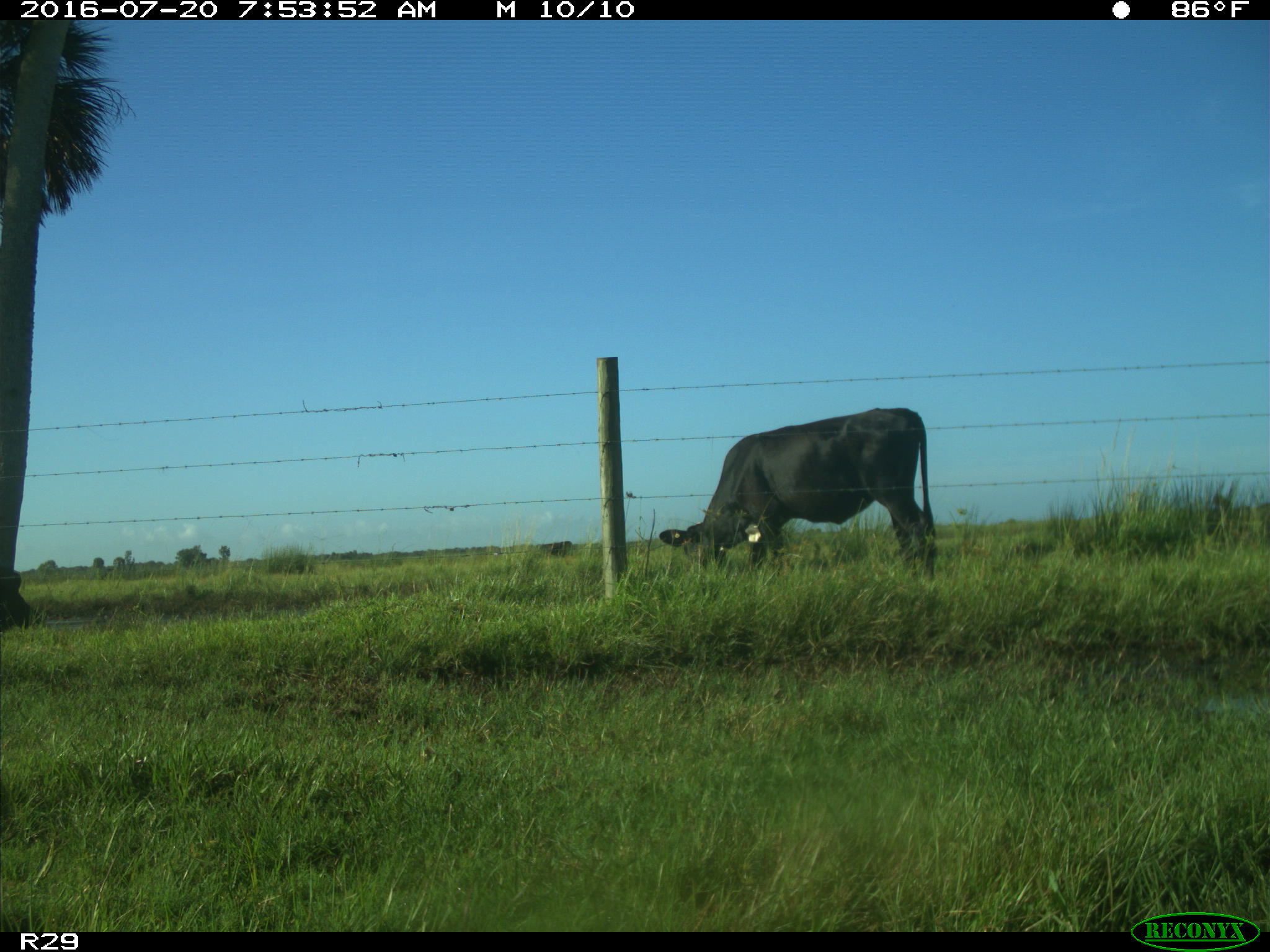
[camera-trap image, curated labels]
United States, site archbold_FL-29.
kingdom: Animalia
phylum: Chordata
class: Mammalia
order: Artiodactyla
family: Bovidae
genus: Bos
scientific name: Bos taurus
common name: domestic cow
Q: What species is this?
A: Bos taurus (domestic cow).